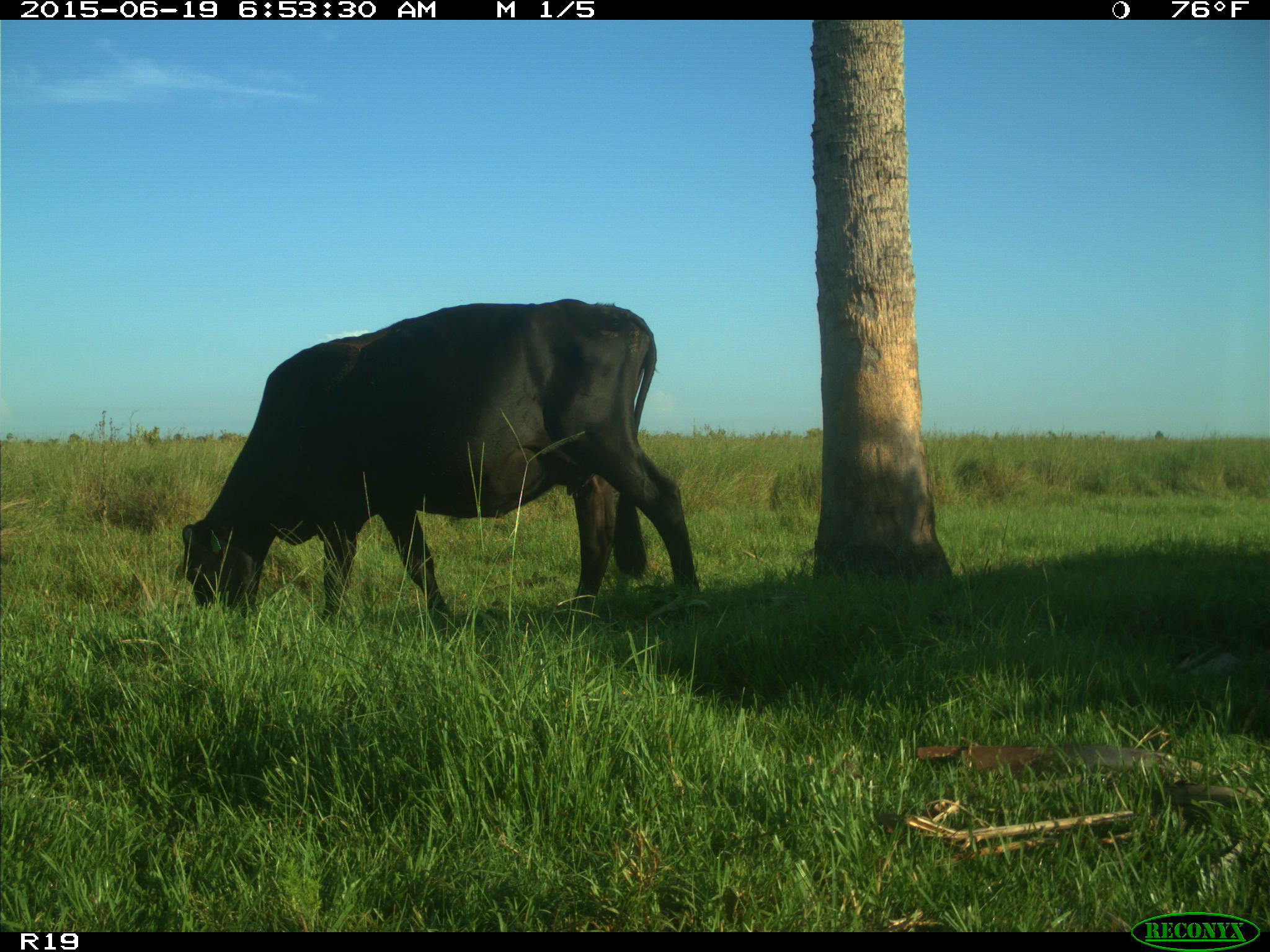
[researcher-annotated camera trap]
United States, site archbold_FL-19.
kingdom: Animalia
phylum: Chordata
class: Mammalia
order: Artiodactyla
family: Bovidae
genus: Bos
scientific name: Bos taurus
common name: domestic cow